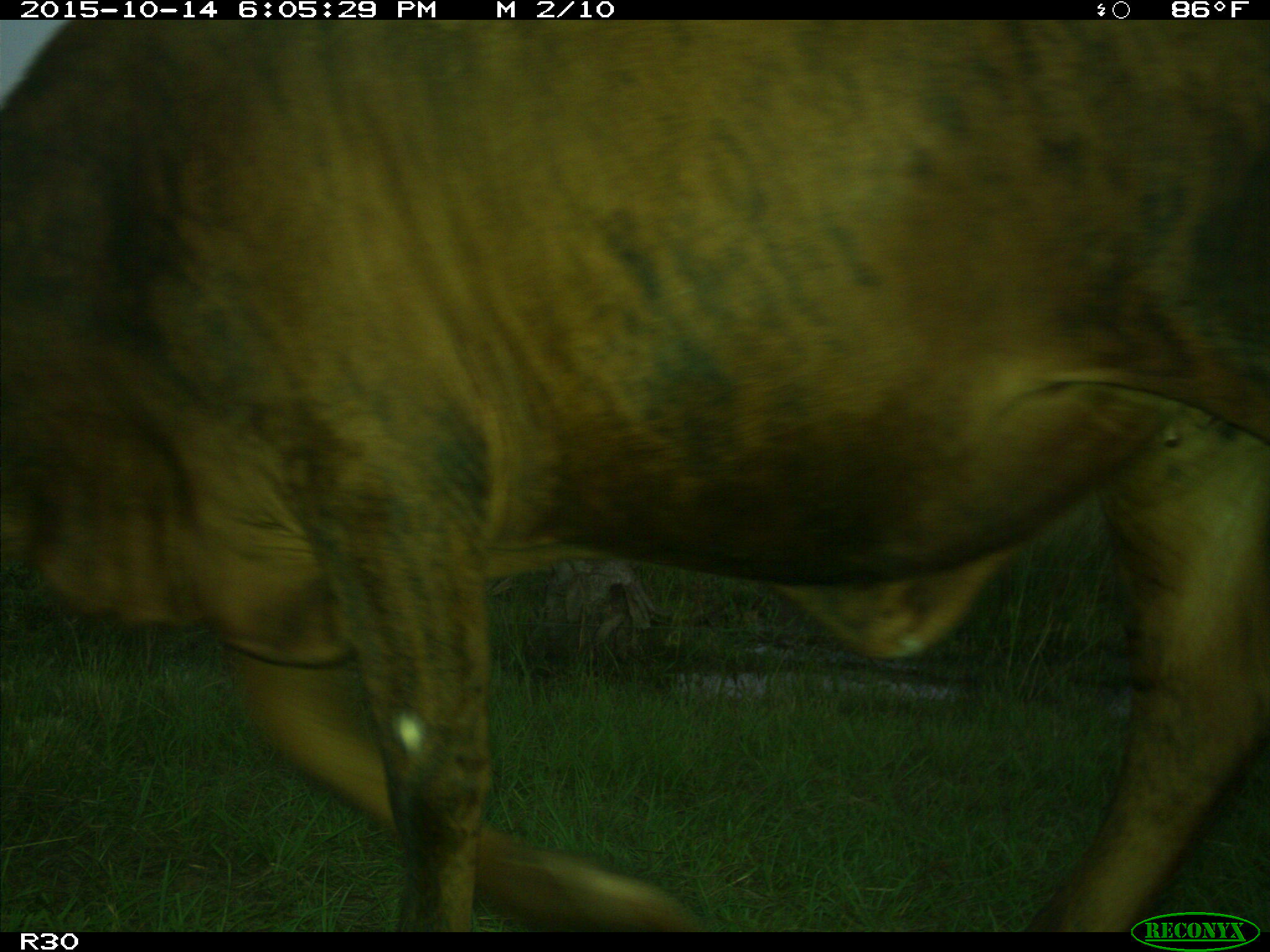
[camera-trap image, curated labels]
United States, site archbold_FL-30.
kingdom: Animalia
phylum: Chordata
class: Mammalia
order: Artiodactyla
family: Bovidae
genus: Bos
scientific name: Bos taurus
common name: domestic cow